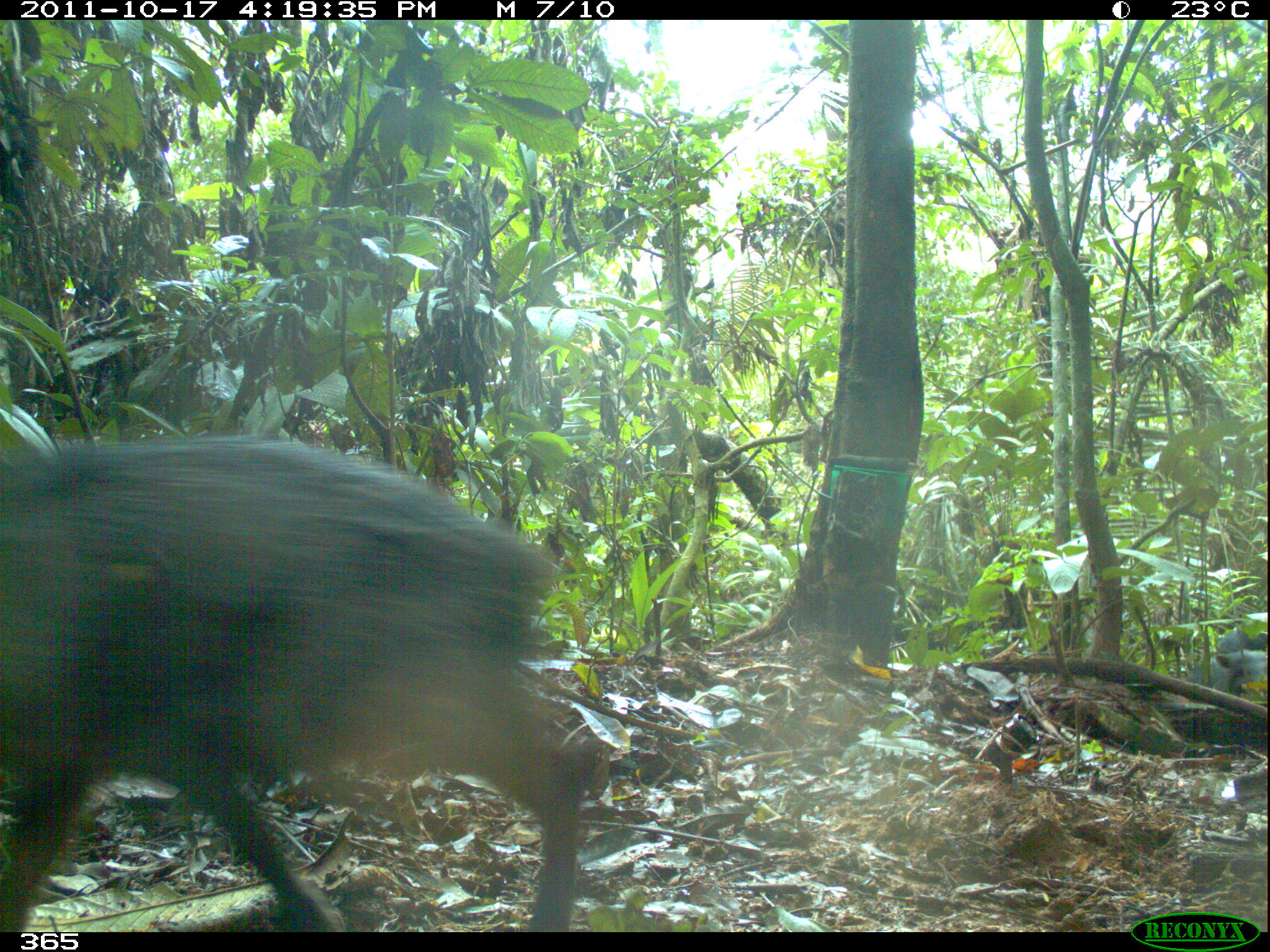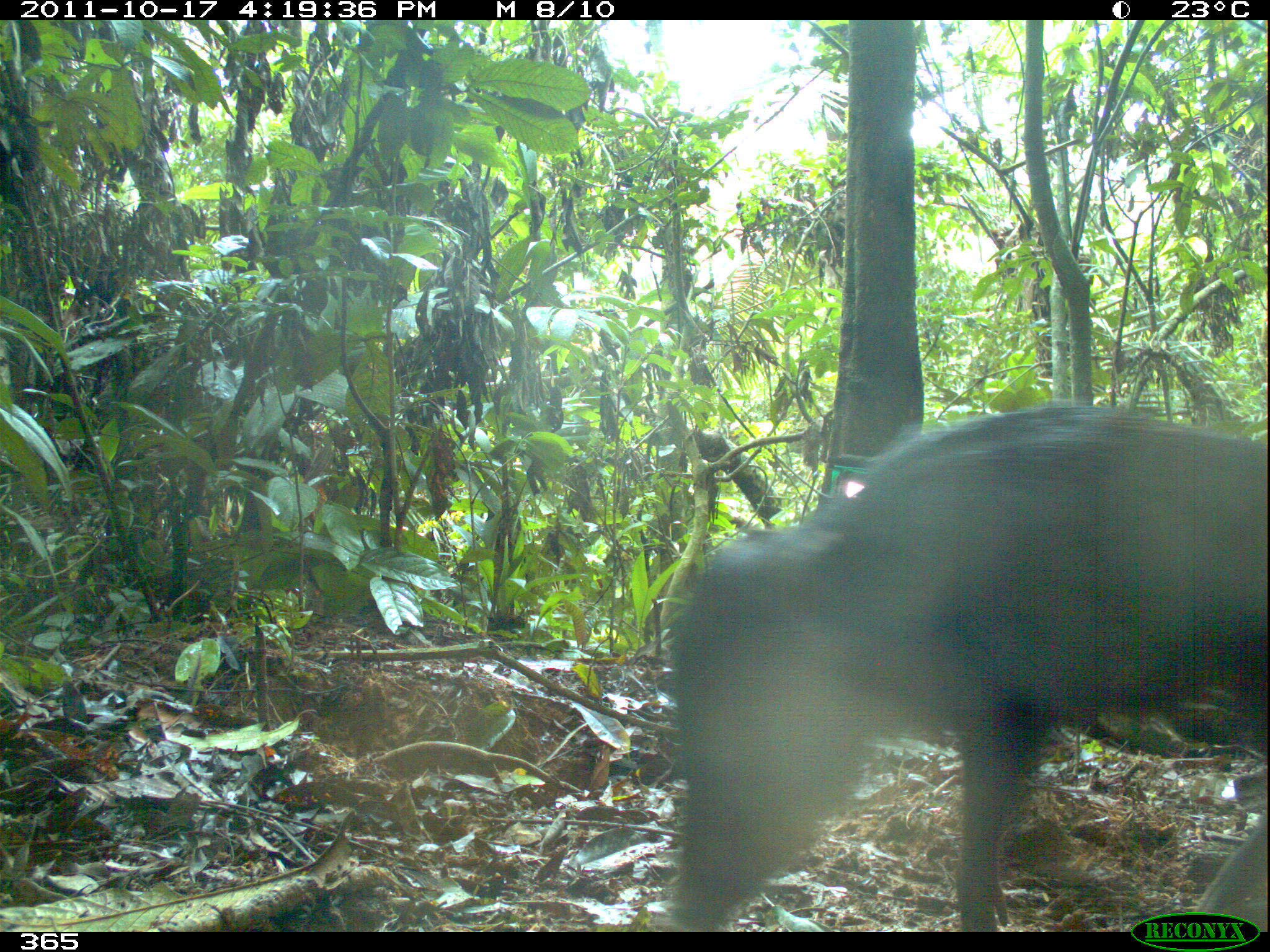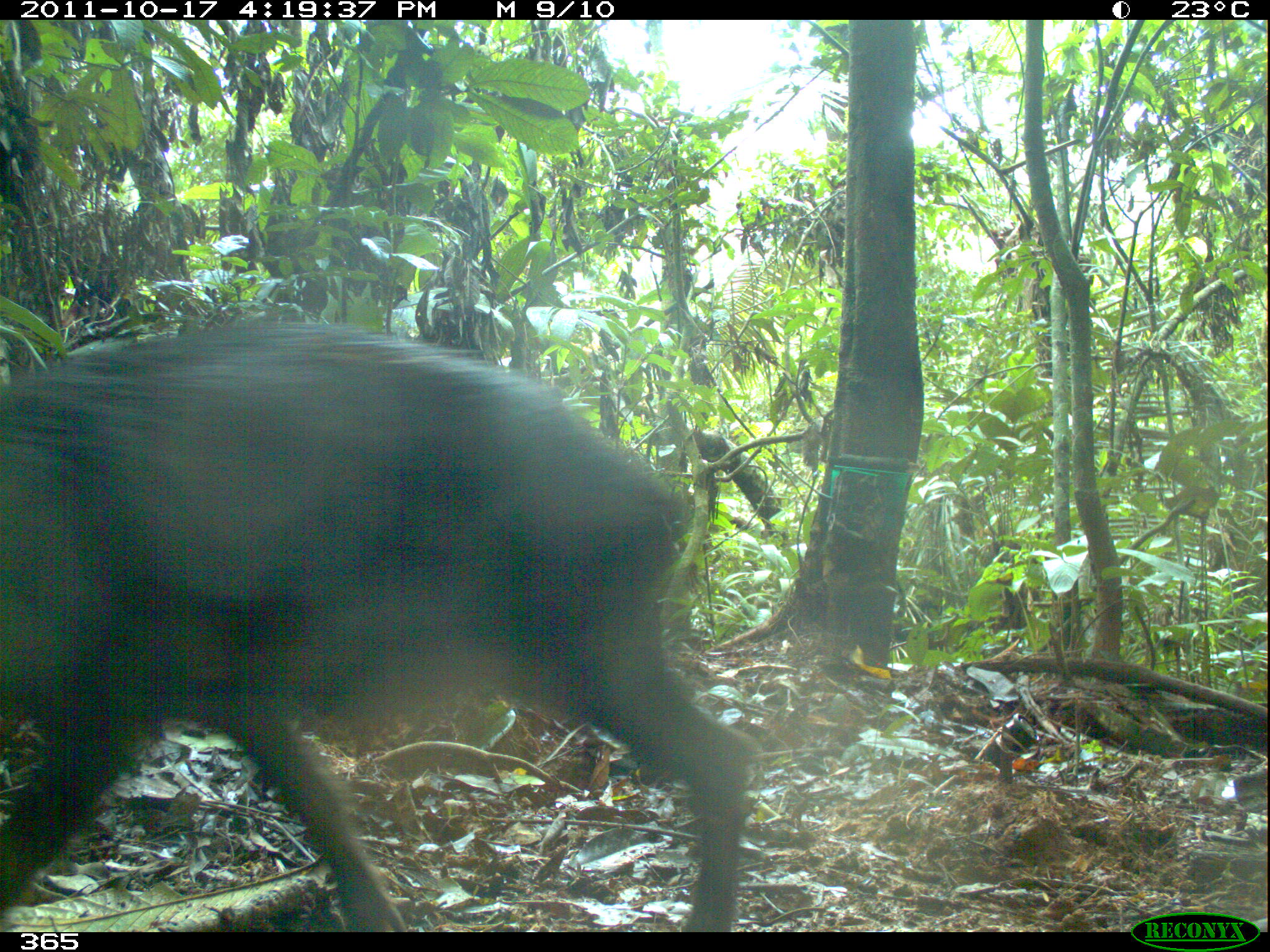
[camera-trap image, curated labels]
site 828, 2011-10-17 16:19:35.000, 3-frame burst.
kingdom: Animalia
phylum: Chordata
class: Mammalia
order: Artiodactyla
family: Tayassuidae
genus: Tayassu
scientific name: Tayassu pecari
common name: white-lipped peccary